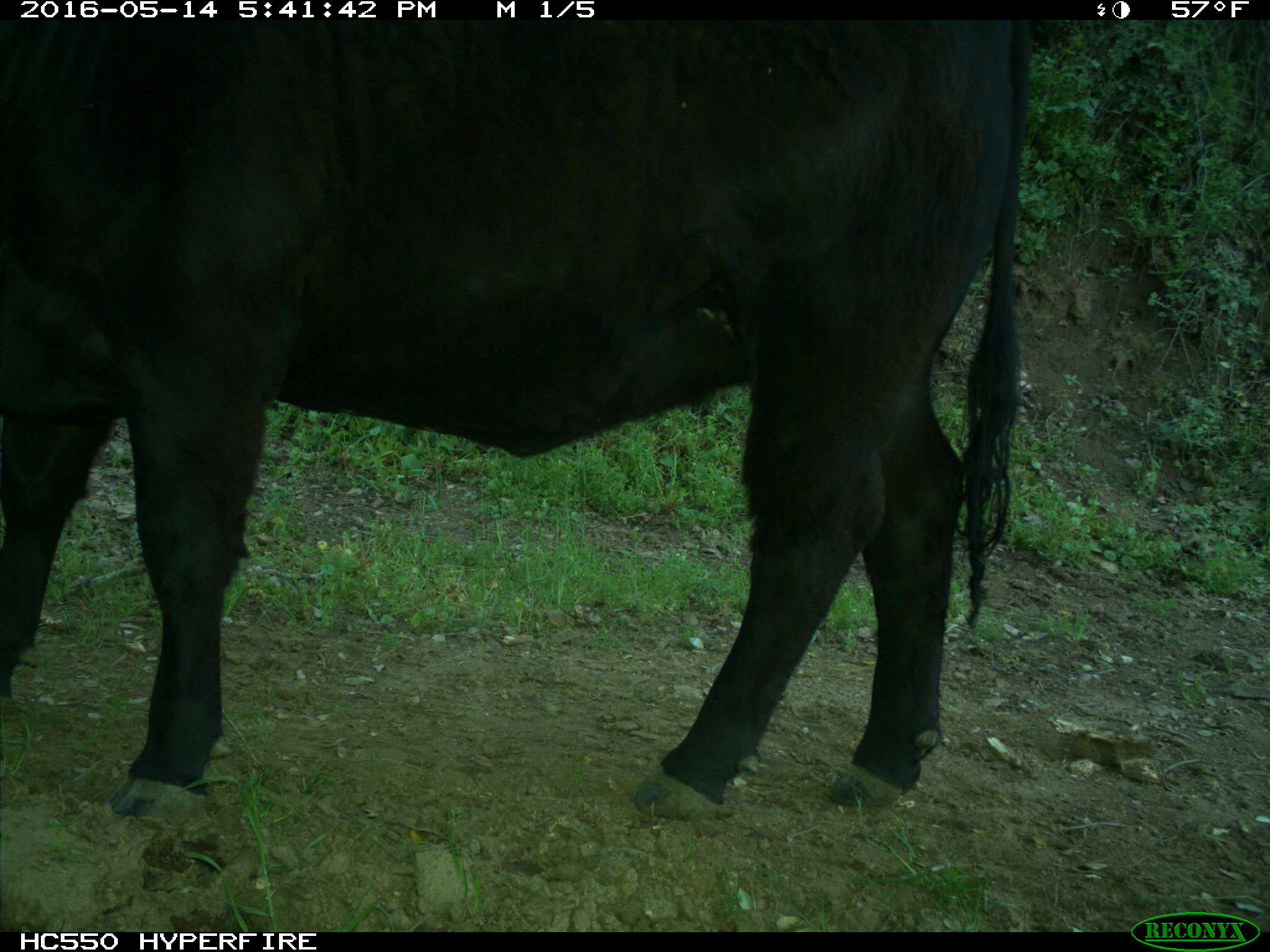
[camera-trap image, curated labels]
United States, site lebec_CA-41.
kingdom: Animalia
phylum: Chordata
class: Mammalia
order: Artiodactyla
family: Bovidae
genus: Bos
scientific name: Bos taurus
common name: domestic cow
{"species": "Bos taurus (domestic cow)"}